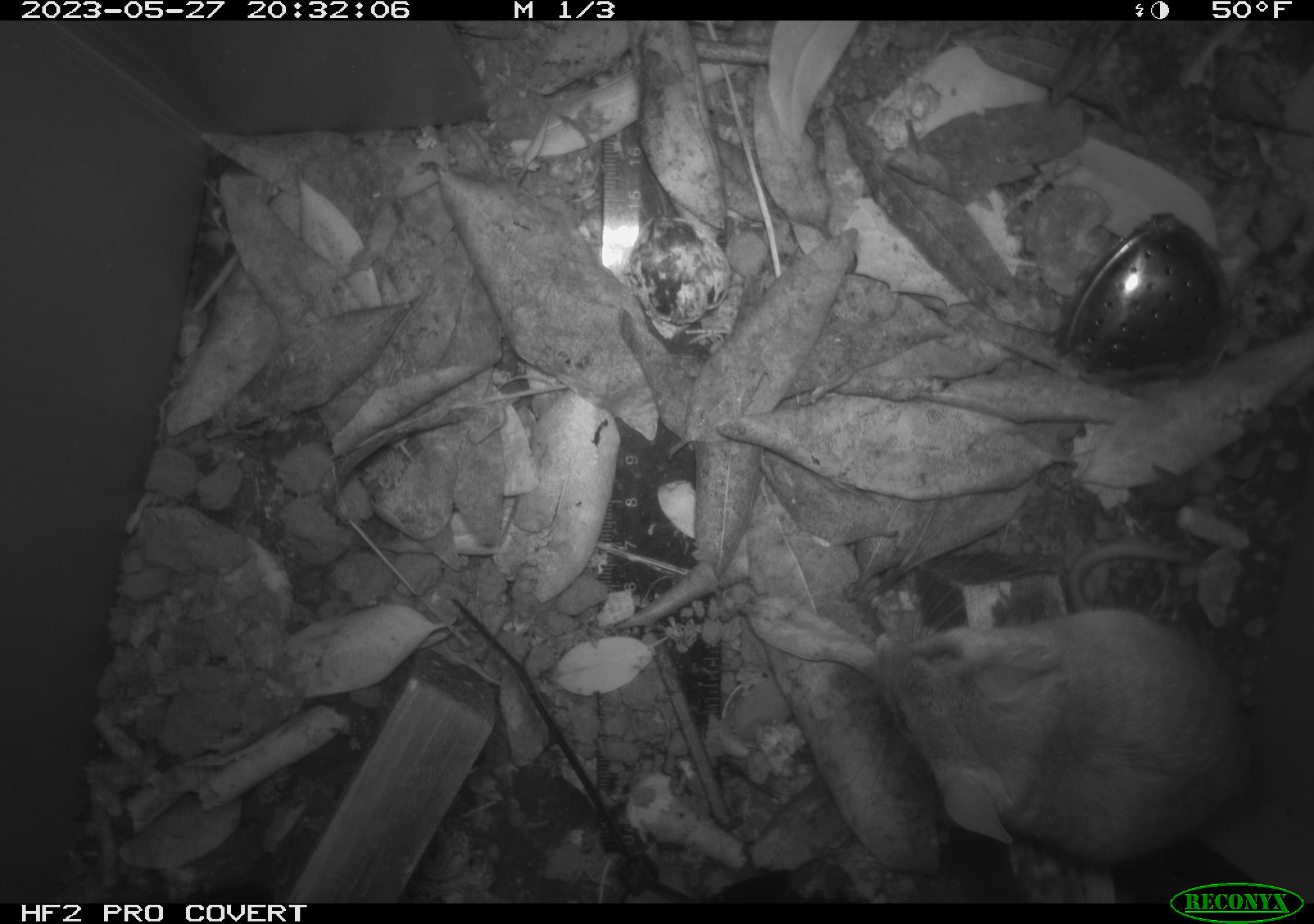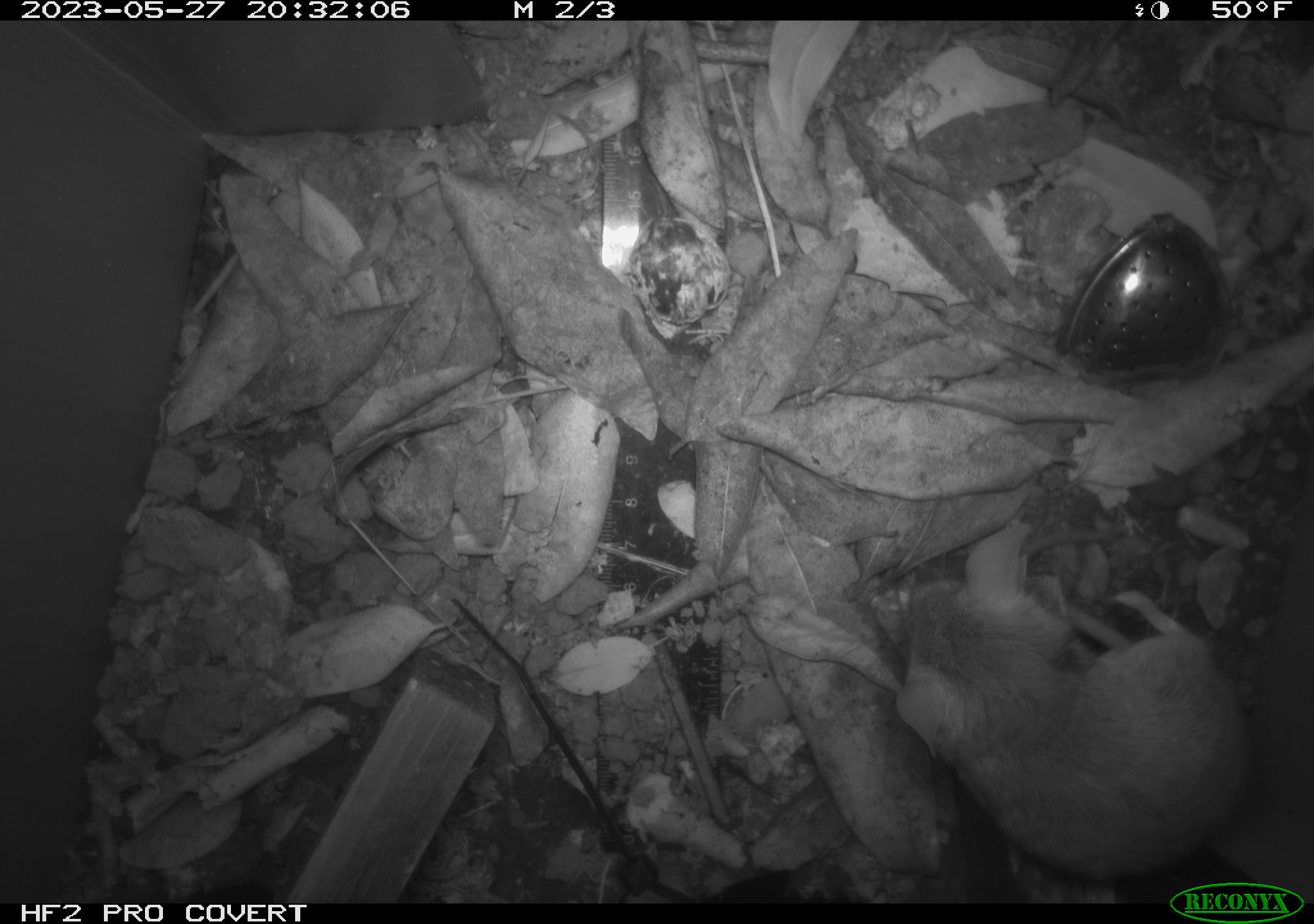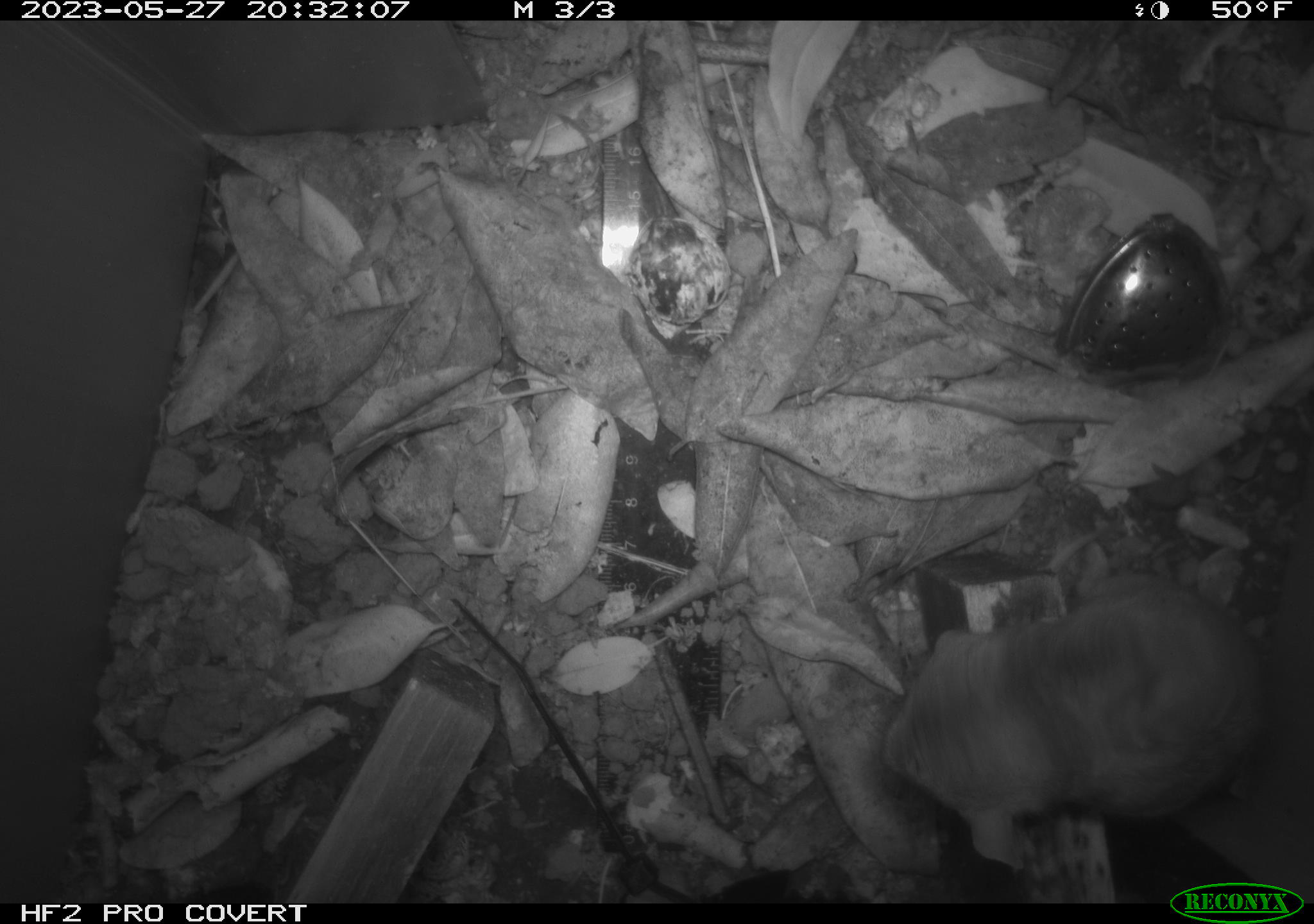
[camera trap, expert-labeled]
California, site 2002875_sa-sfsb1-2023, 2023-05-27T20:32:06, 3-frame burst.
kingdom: Animalia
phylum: Chordata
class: Mammalia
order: Rodentia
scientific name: Rodentia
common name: mouse species